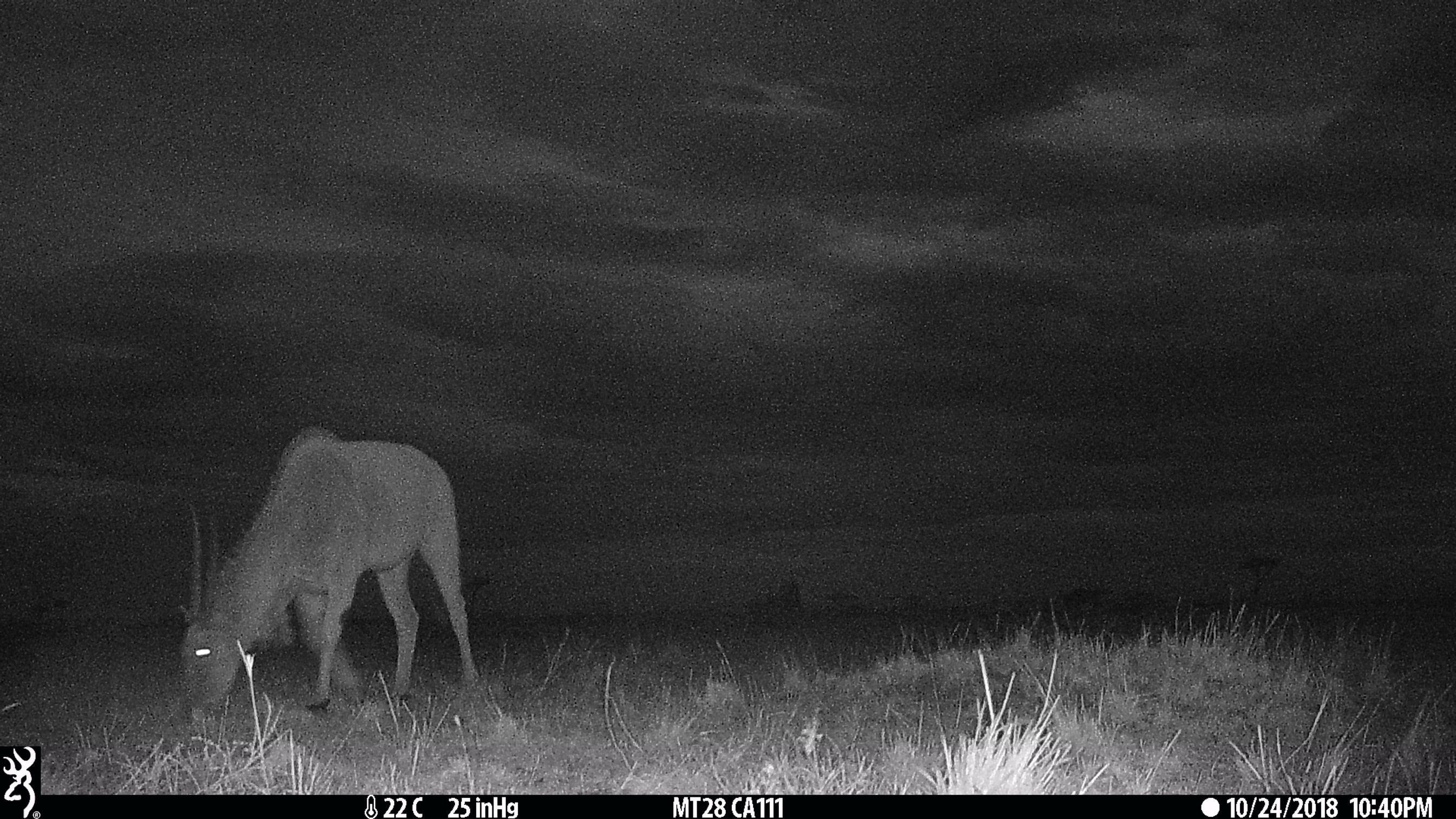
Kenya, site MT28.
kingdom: Animalia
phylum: Chordata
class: Mammalia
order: Artiodactyla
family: Bovidae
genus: Kobus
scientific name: Kobus ellipsiprymnus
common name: waterbuck